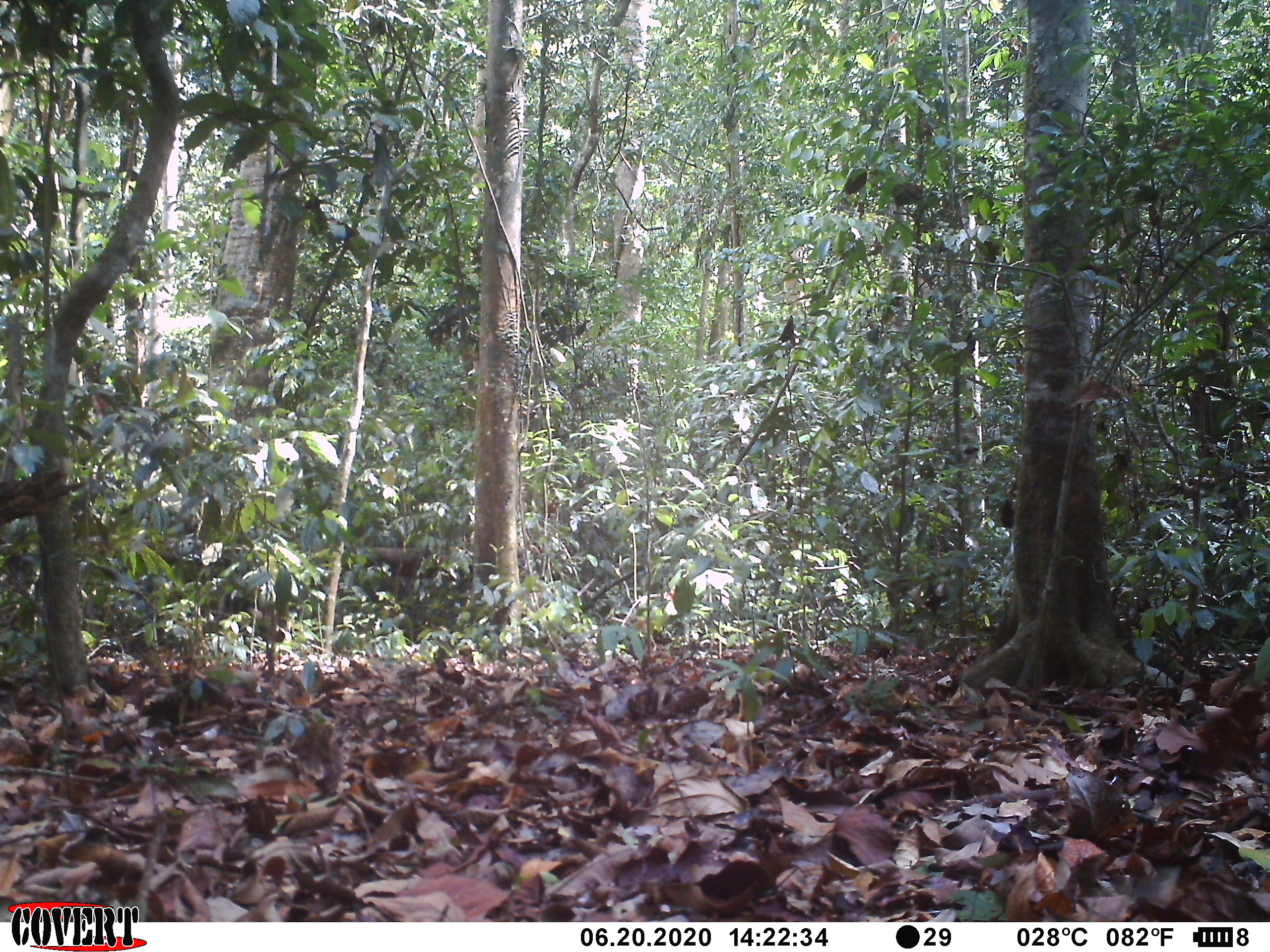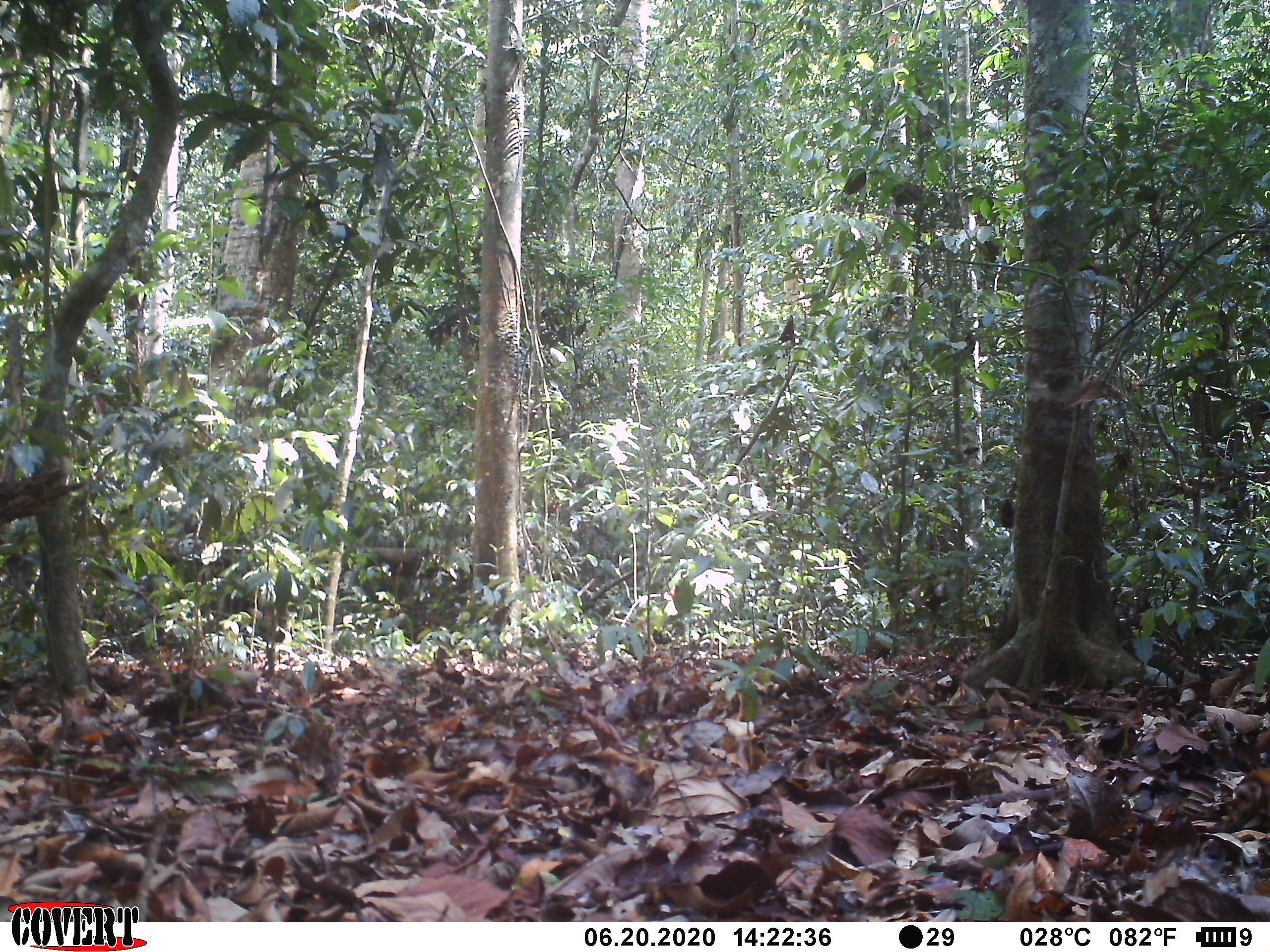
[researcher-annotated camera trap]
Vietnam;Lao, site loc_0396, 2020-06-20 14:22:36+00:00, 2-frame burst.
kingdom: Animalia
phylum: Chordata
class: Aves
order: Galliformes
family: Phasianidae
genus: Gallus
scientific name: Gallus gallus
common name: red junglefowl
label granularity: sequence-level